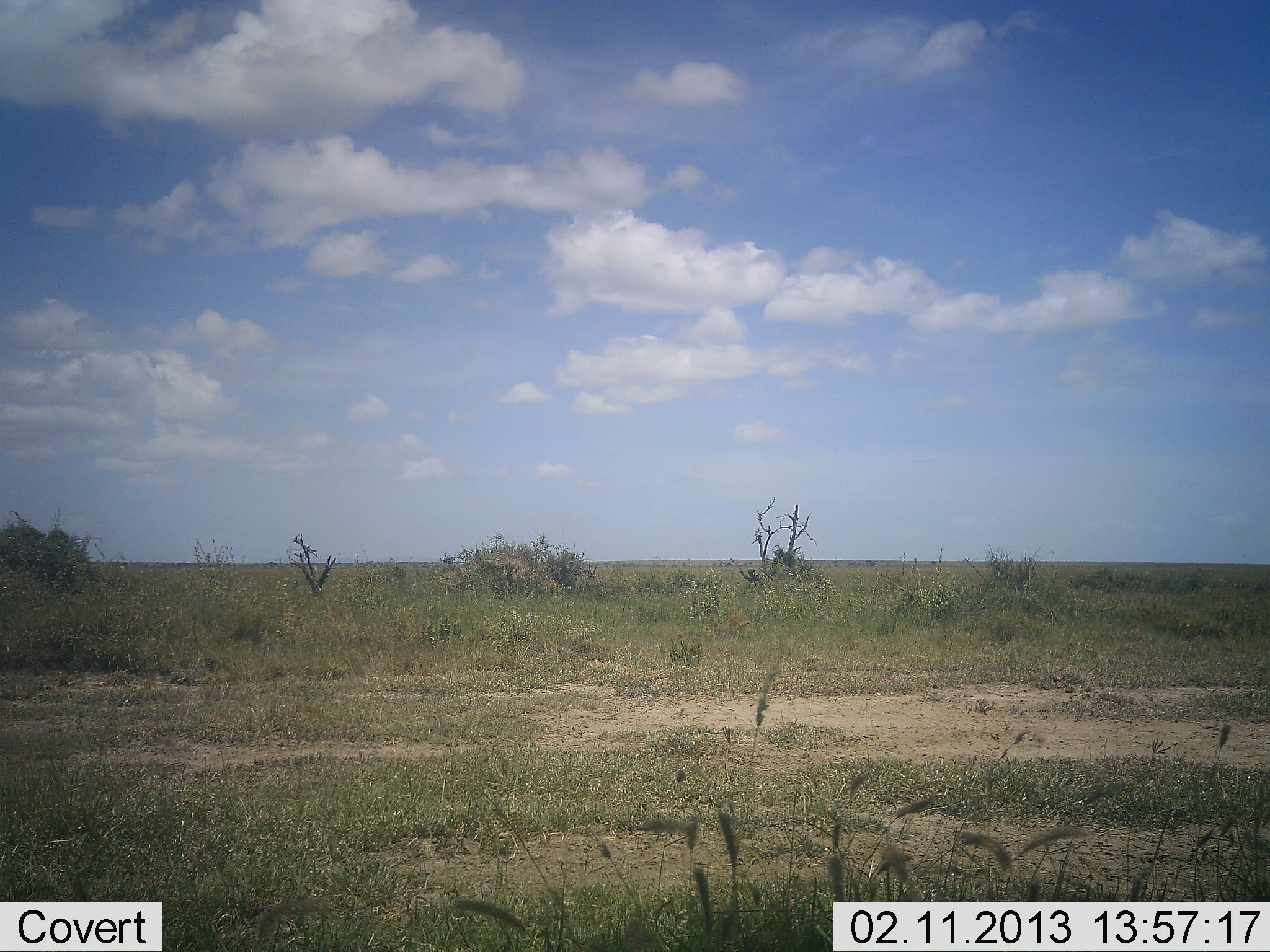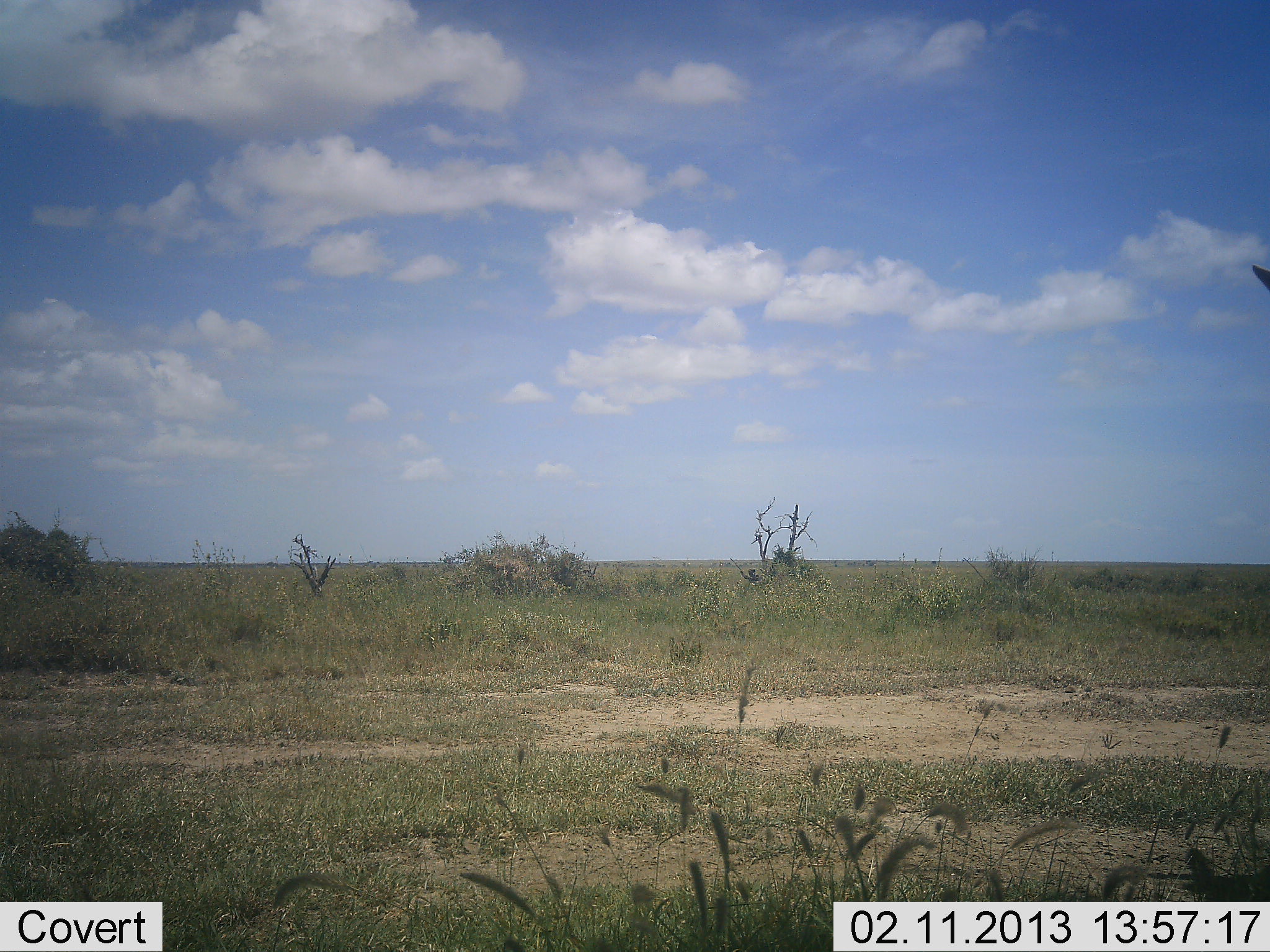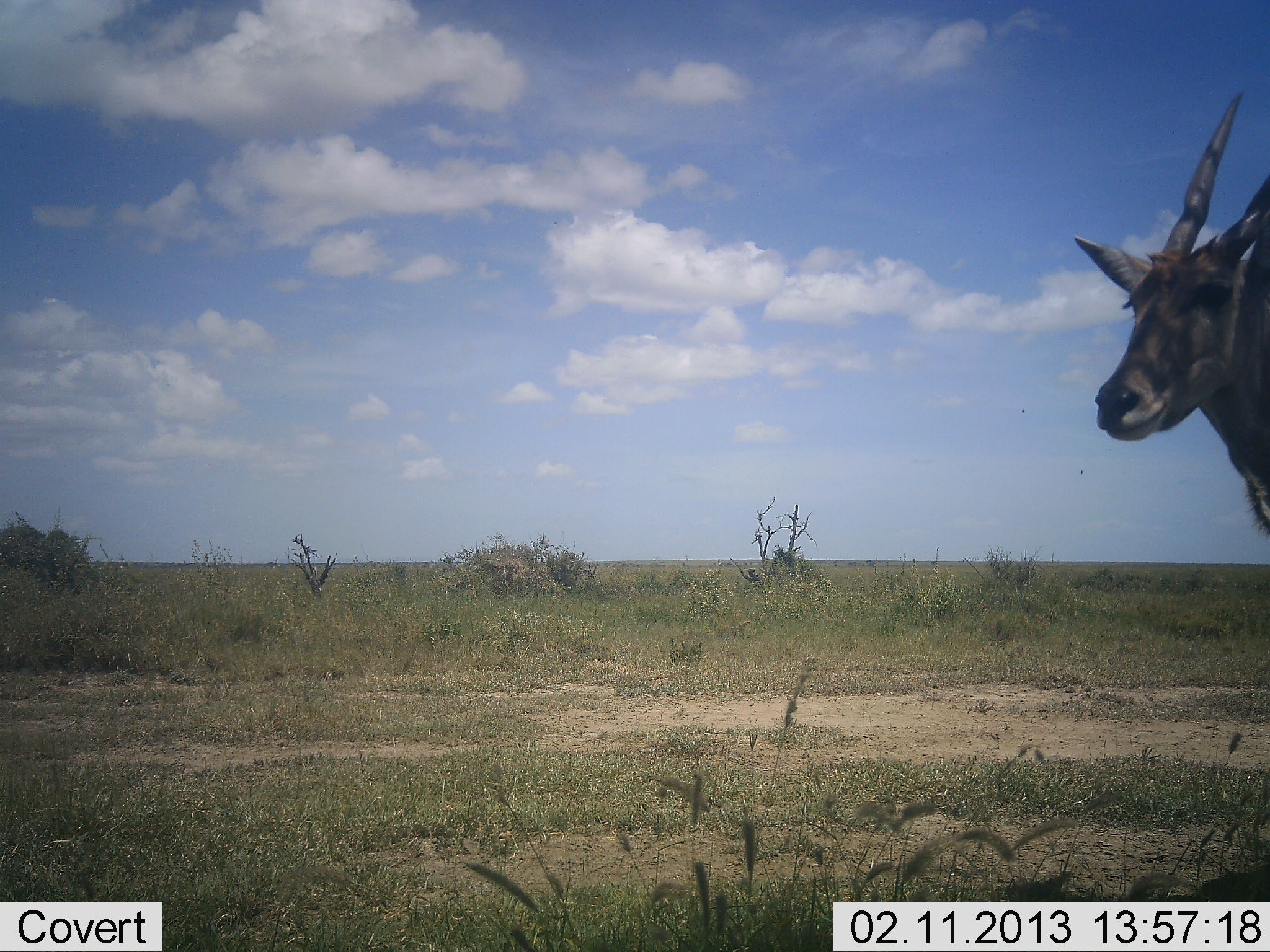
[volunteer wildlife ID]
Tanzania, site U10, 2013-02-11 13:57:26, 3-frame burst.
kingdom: Animalia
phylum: Chordata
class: Mammalia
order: Artiodactyla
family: Bovidae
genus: Tragelaphus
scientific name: Tragelaphus oryx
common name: eland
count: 1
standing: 17%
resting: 0%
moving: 91%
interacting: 0%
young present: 0%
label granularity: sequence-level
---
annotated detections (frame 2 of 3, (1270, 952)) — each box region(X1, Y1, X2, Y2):
animal: region(1250, 263, 1270, 293)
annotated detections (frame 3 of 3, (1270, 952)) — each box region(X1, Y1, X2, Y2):
animal: region(1073, 95, 1269, 532)